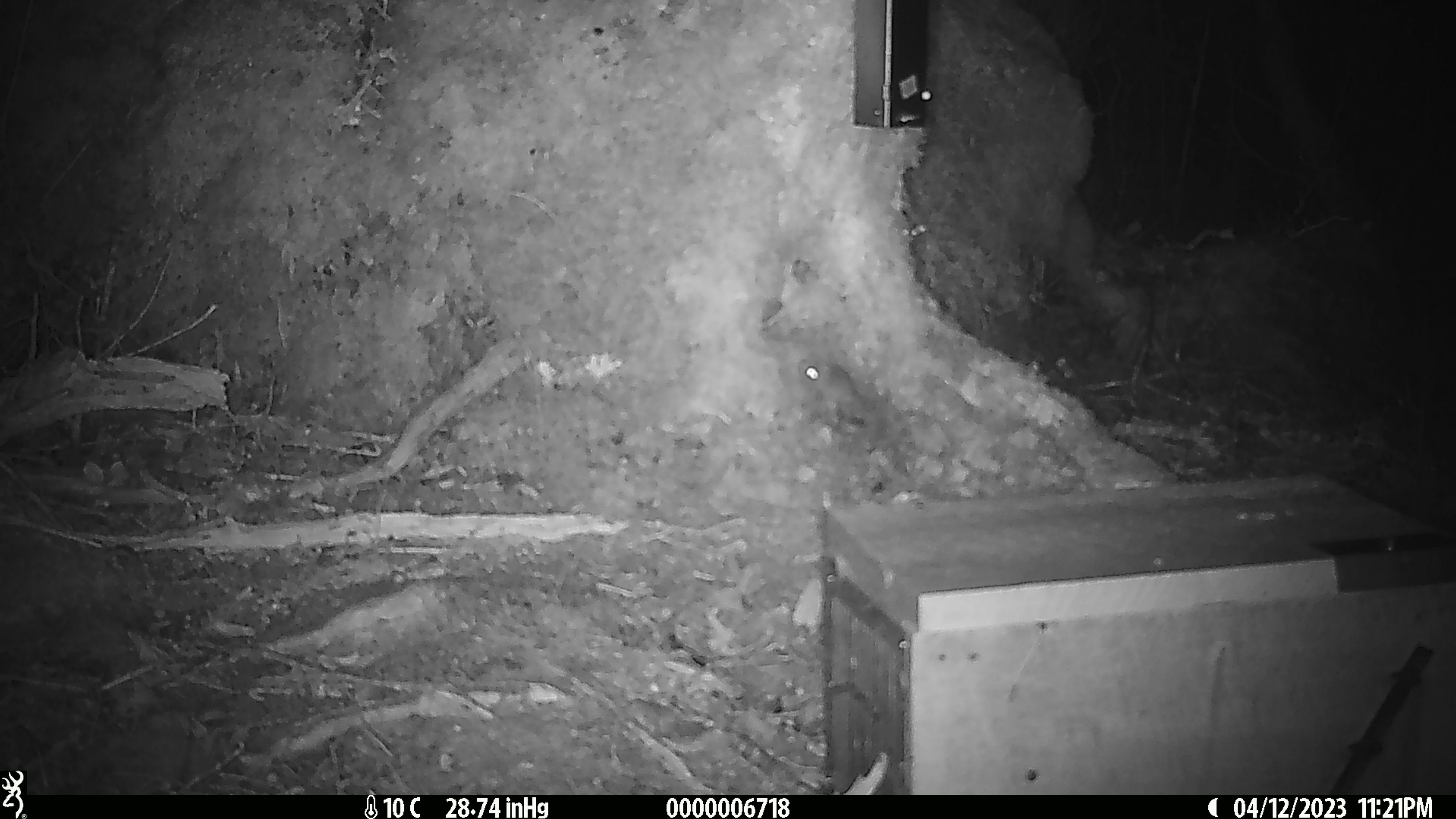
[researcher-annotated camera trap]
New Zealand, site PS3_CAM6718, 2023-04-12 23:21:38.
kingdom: Animalia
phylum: Chordata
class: Mammalia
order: Rodentia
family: Muridae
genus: Mus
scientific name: Mus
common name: mouse